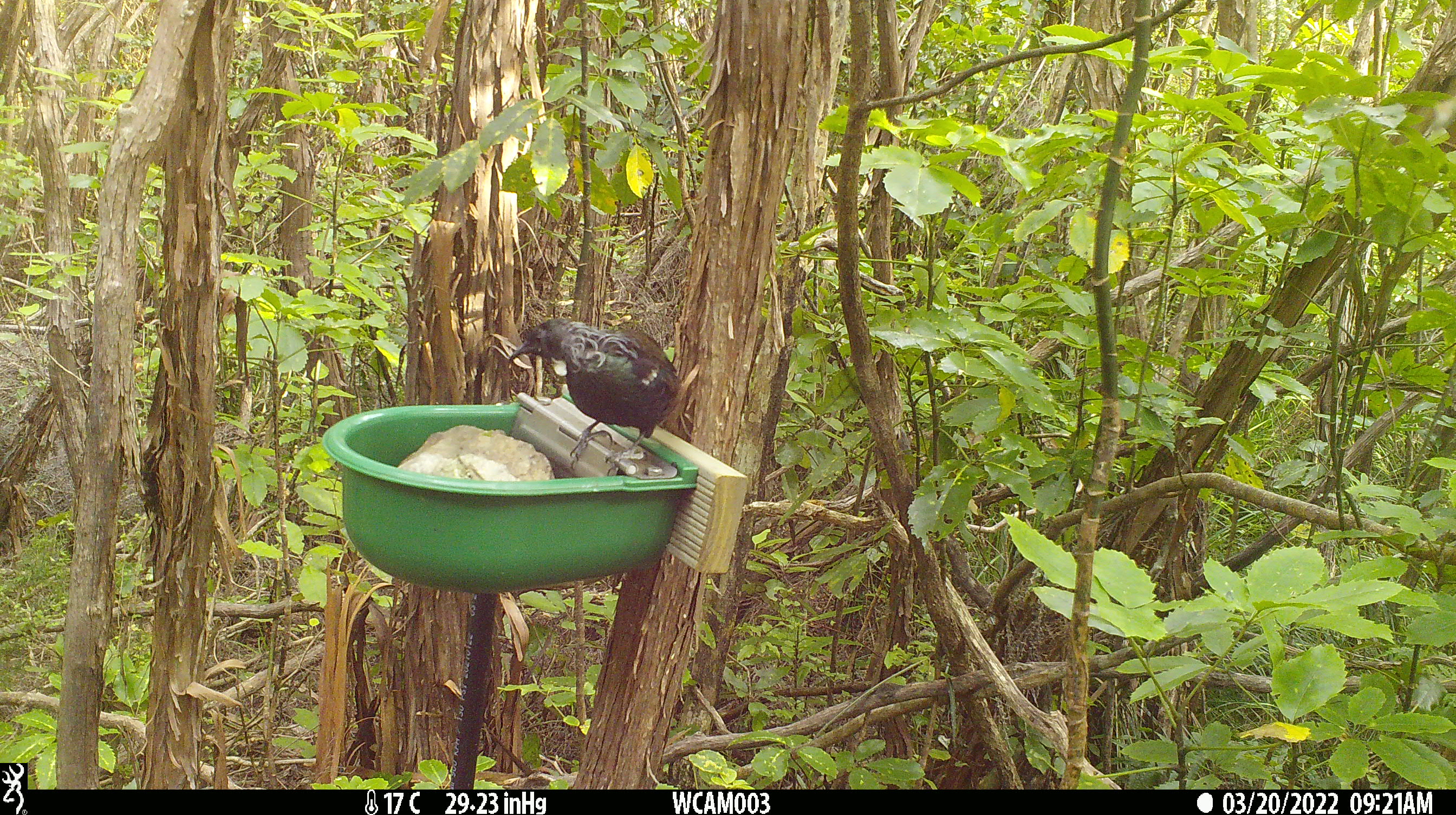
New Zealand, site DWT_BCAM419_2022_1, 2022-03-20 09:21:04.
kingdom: Animalia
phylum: Chordata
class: Aves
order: Passeriformes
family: Meliphagidae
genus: Prosthemadera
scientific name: Prosthemadera novaeseelandiae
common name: tui